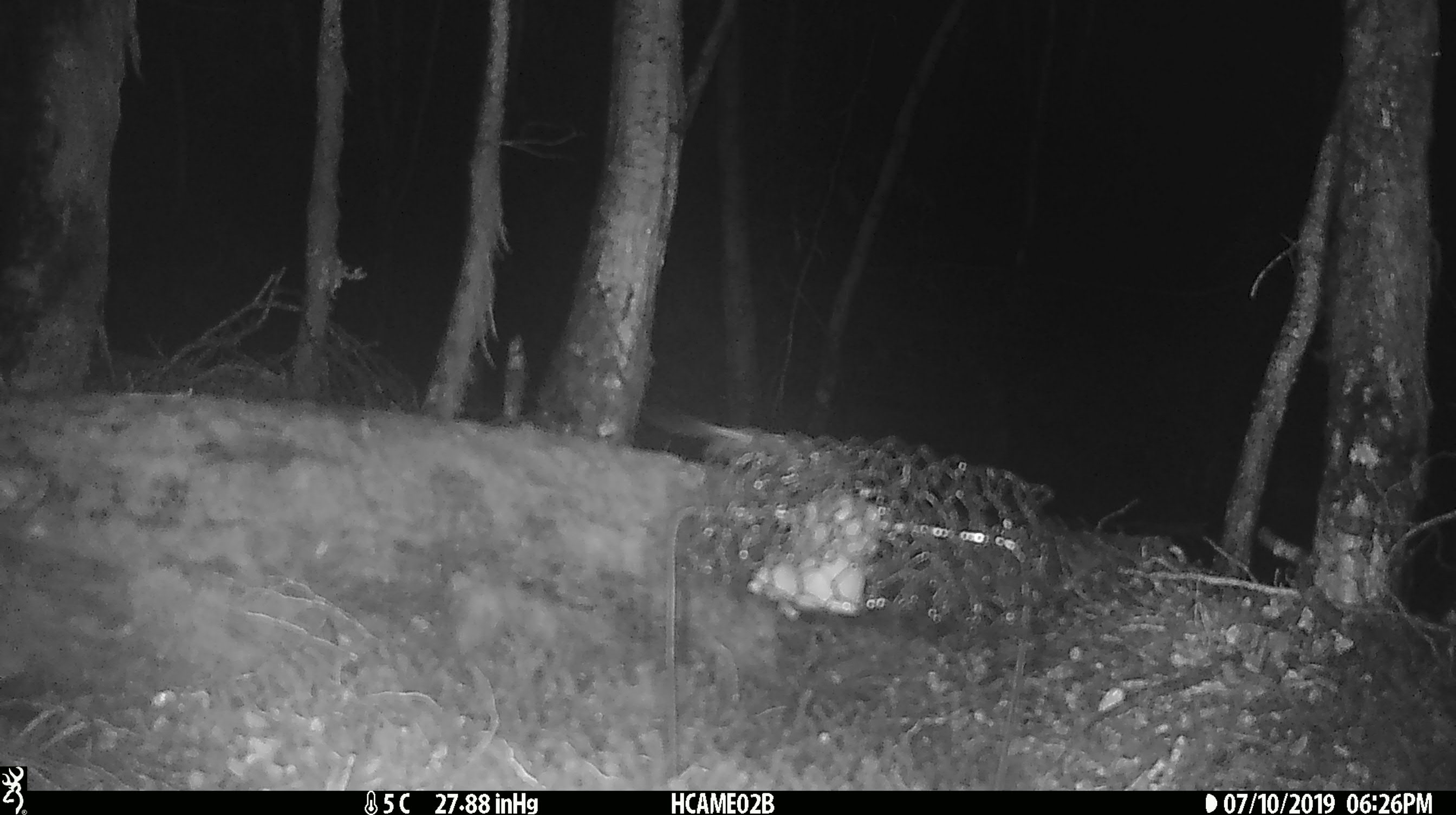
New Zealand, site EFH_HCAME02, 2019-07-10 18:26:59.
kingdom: Animalia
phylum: Chordata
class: Mammalia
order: Rodentia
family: Muridae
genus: Mus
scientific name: Mus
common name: mouse